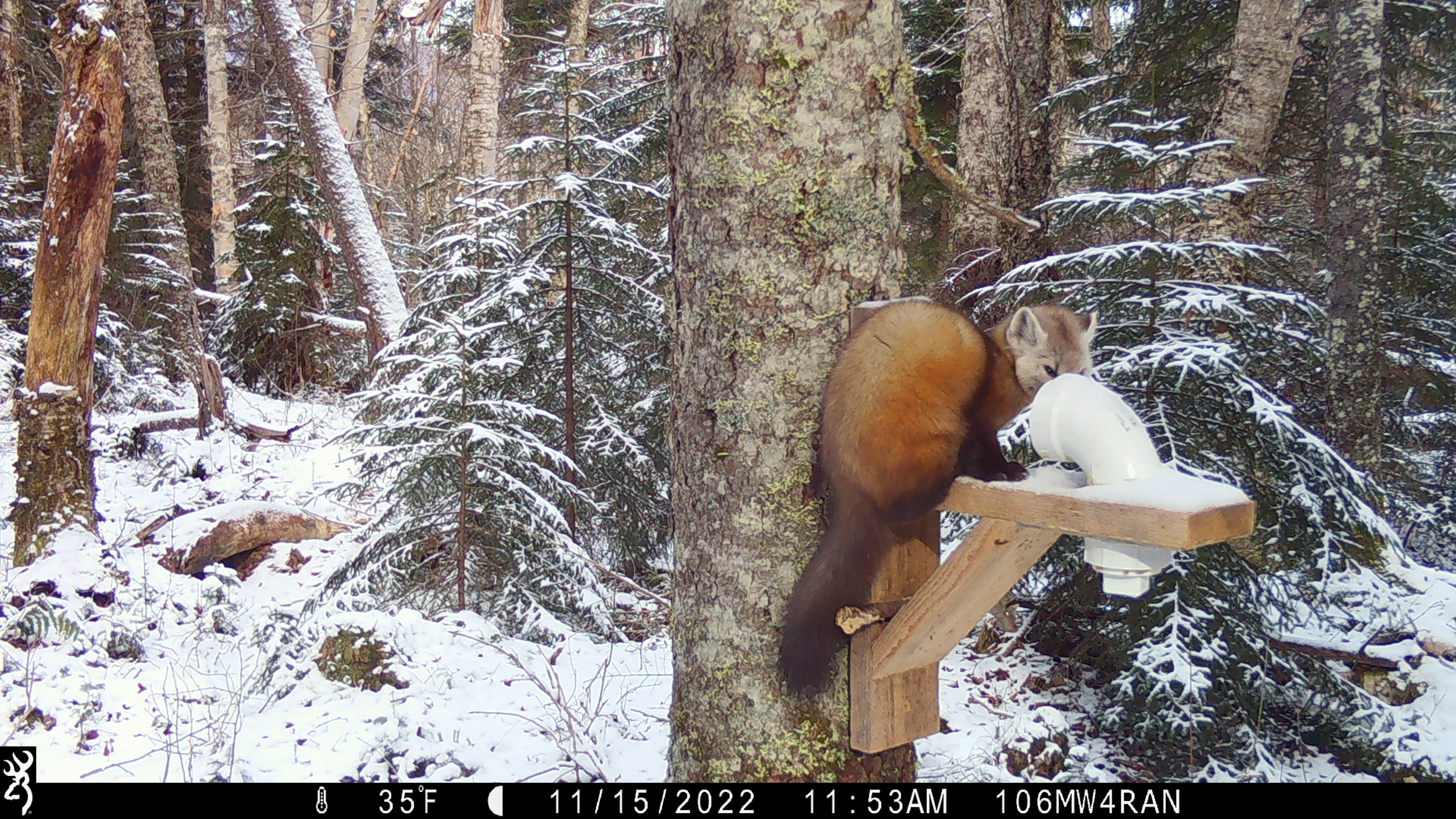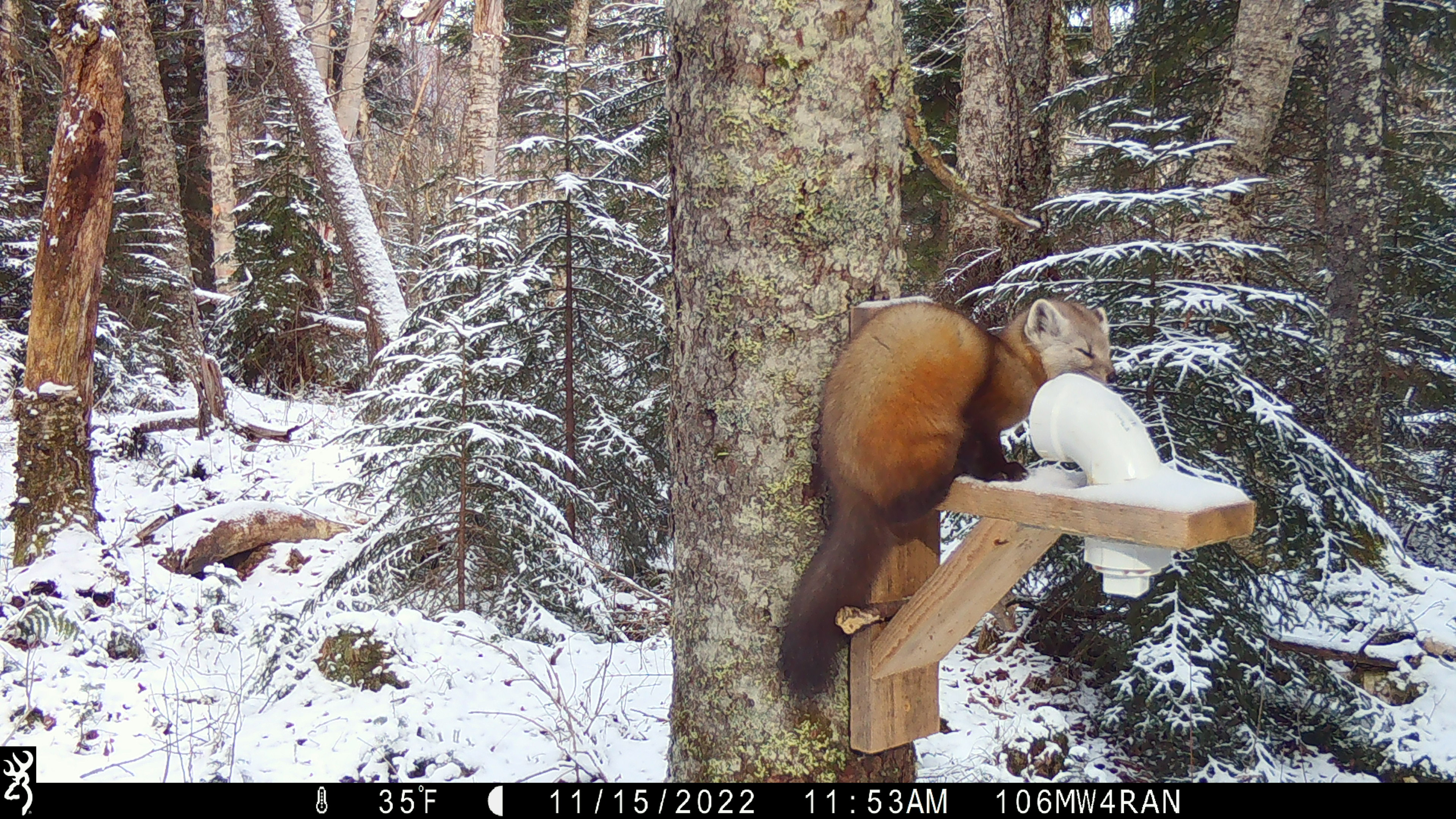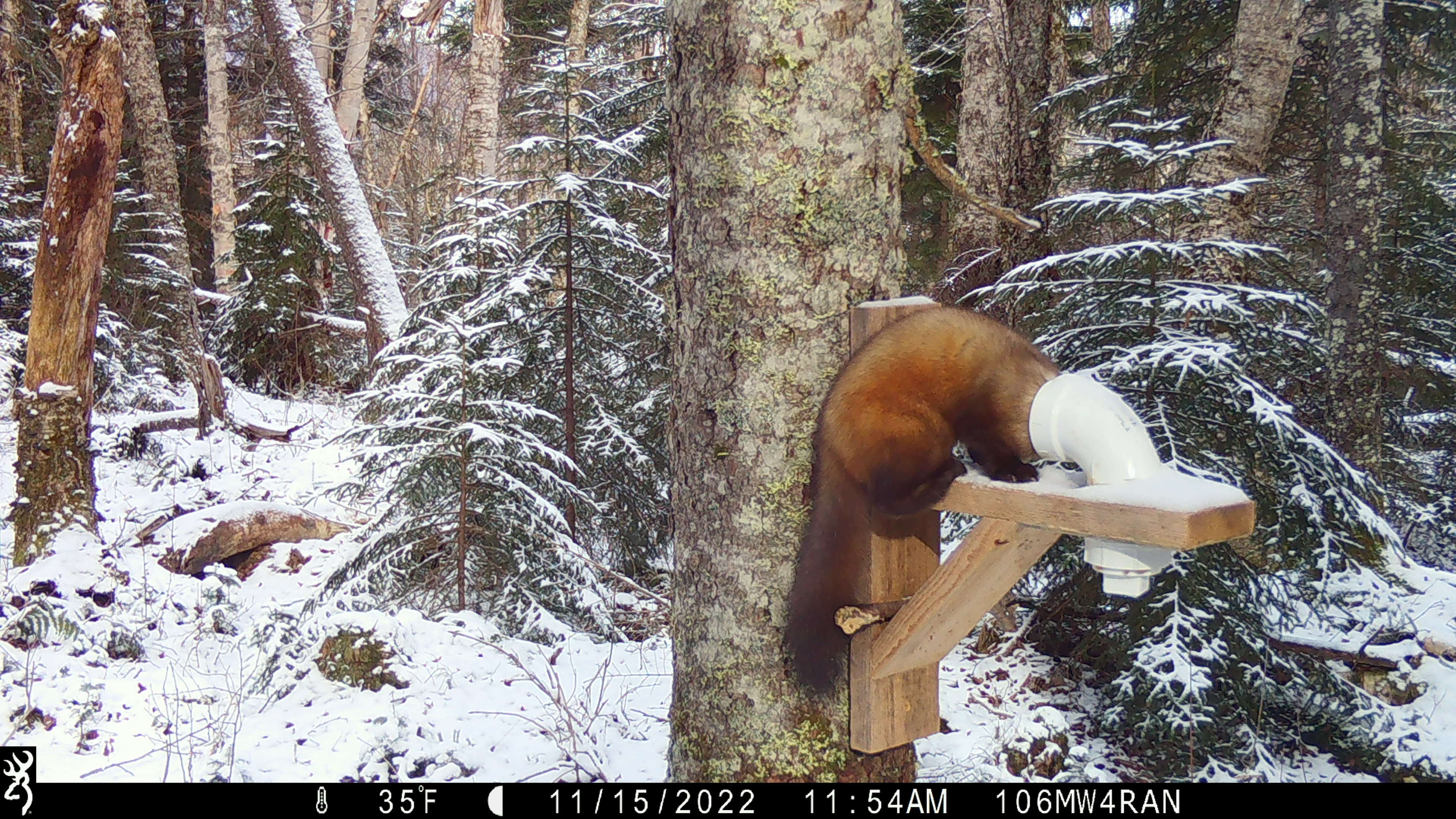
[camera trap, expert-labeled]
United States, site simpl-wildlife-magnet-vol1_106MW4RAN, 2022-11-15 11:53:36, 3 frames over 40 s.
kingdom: Animalia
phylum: Chordata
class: Mammalia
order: Carnivora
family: Mustelidae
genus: Martes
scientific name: Martes americana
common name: american marten